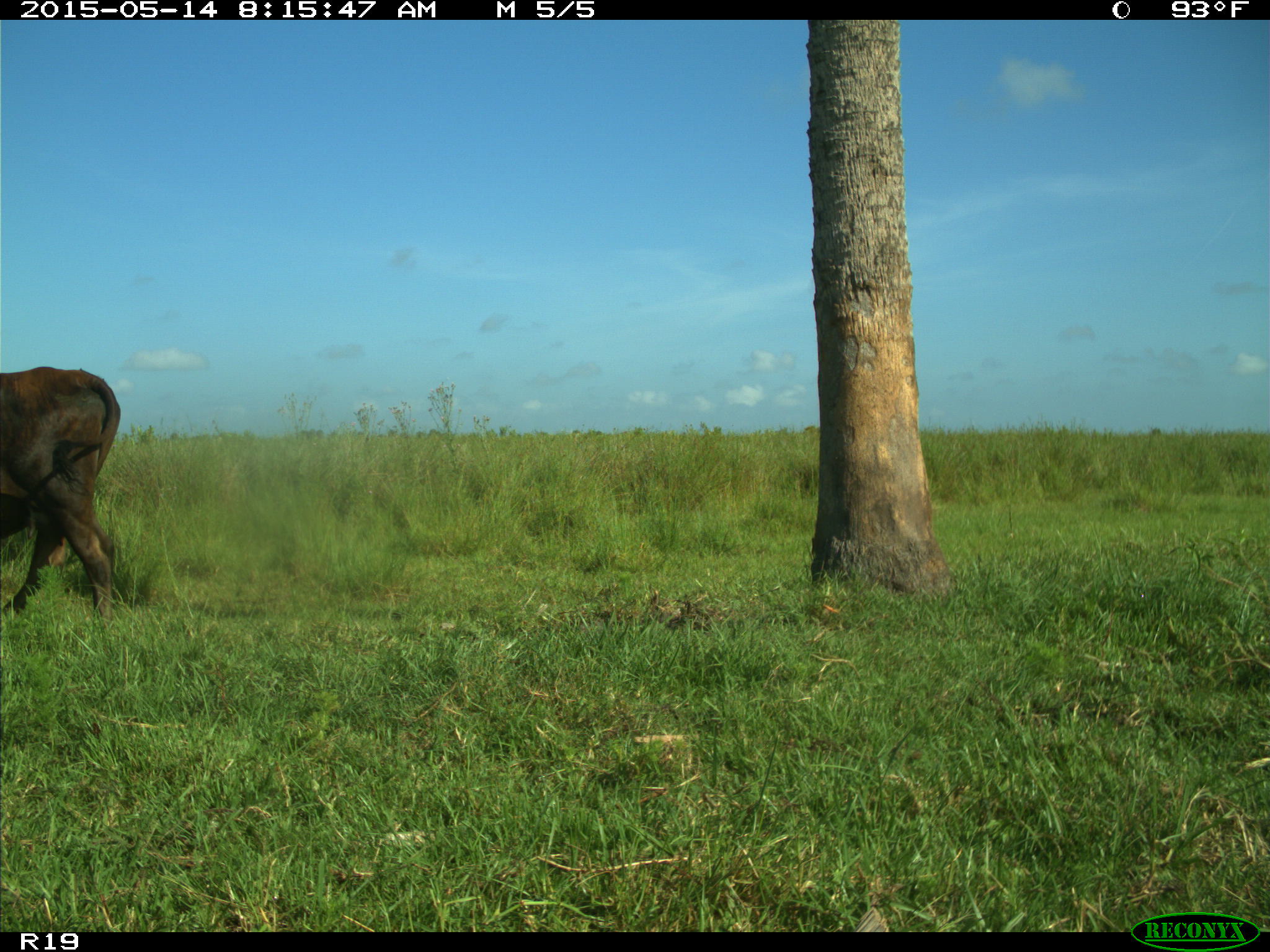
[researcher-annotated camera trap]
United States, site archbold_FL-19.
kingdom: Animalia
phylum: Chordata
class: Mammalia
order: Artiodactyla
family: Bovidae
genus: Bos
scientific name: Bos taurus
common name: domestic cow